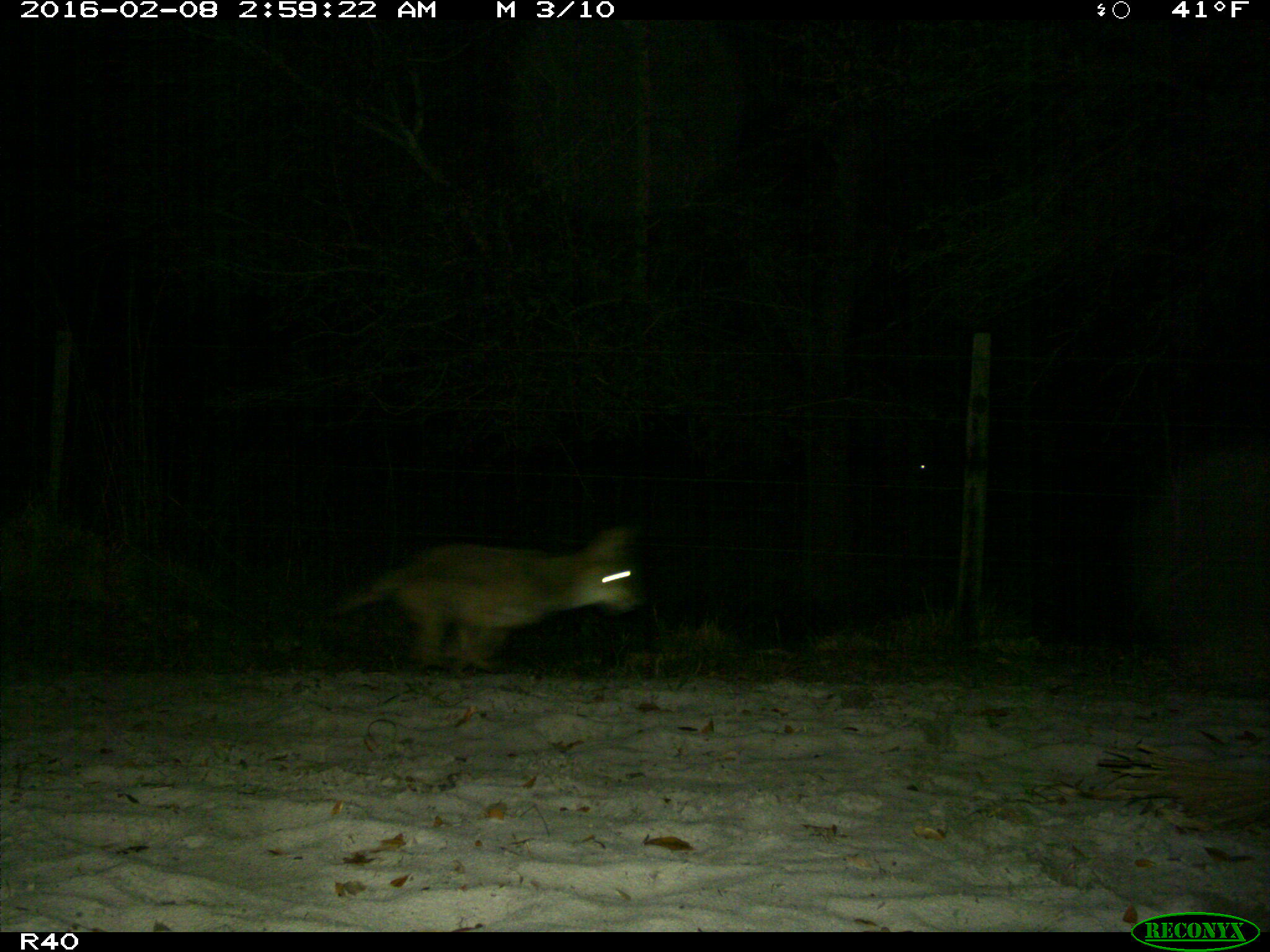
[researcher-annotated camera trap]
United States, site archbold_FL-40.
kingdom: Animalia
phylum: Chordata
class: Mammalia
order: Carnivora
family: Canidae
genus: Canis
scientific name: Canis latrans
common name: coyote